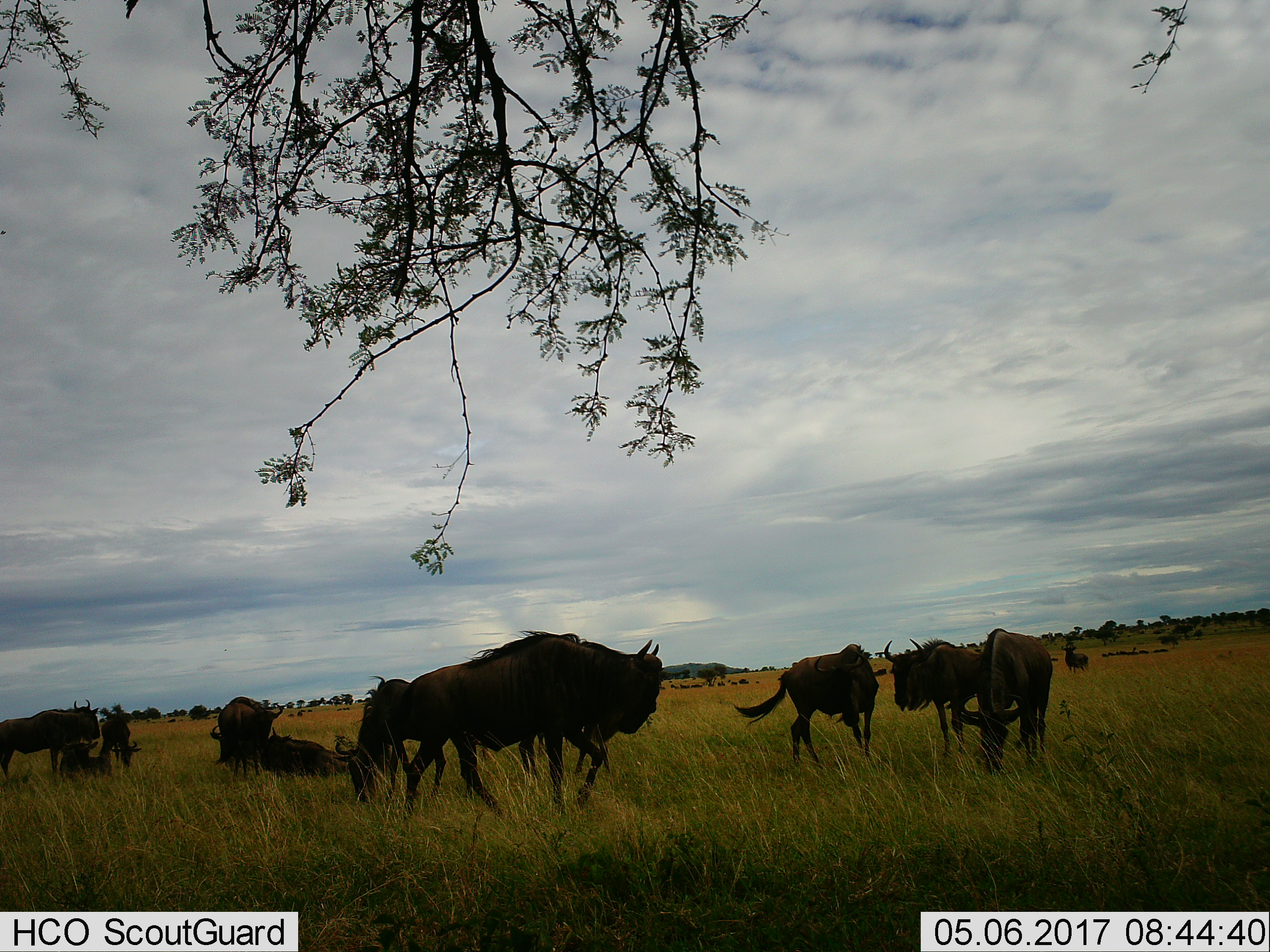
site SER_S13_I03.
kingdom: Animalia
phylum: Chordata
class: Mammalia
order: Artiodactyla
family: Bovidae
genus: Connochaetes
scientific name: Connochaetes taurinus taurinus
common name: blue wildebeest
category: wildebeestblue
Wildebeestblue (blue wildebeest) (Connochaetes taurinus taurinus), count 11-50. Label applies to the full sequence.